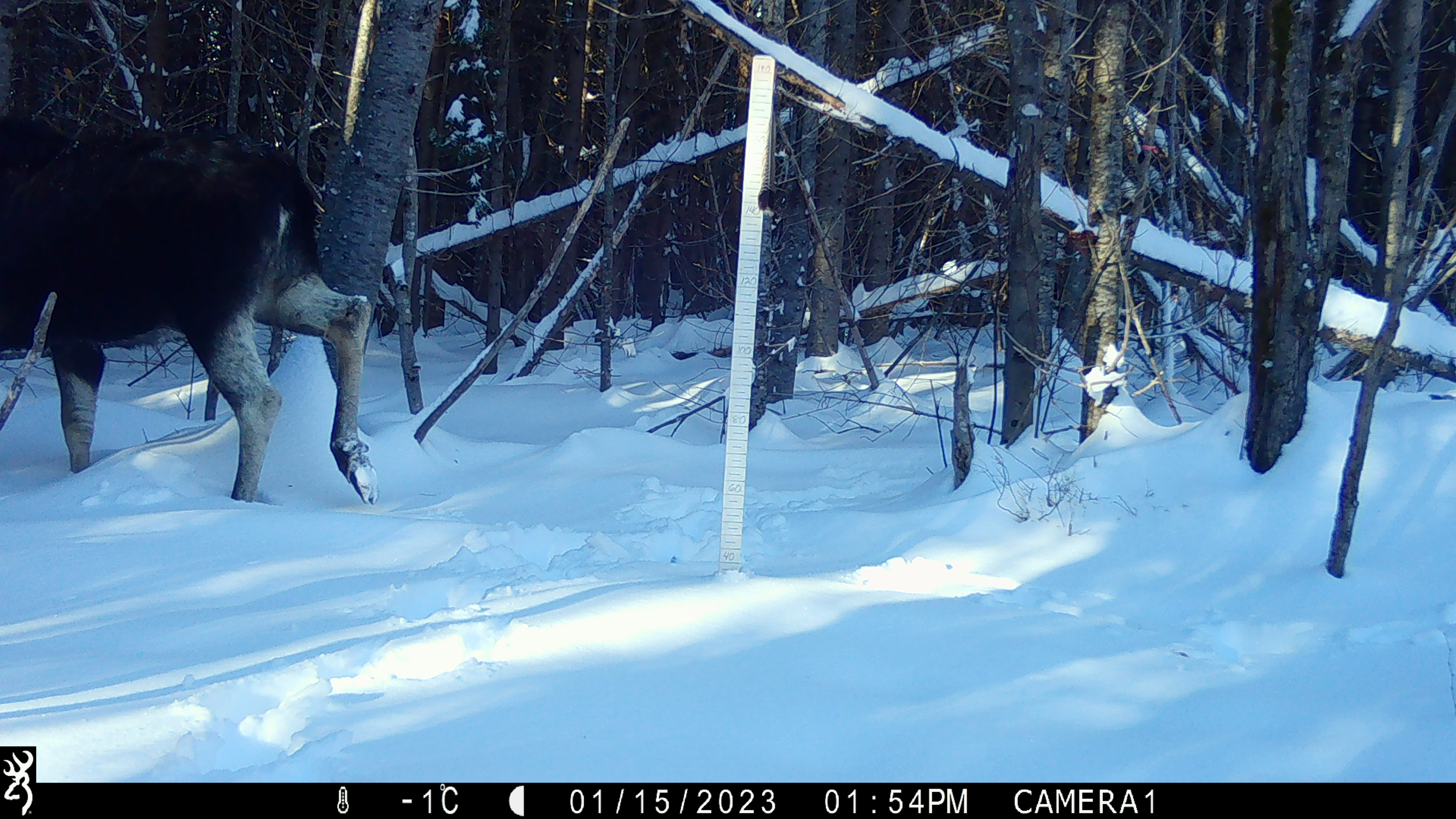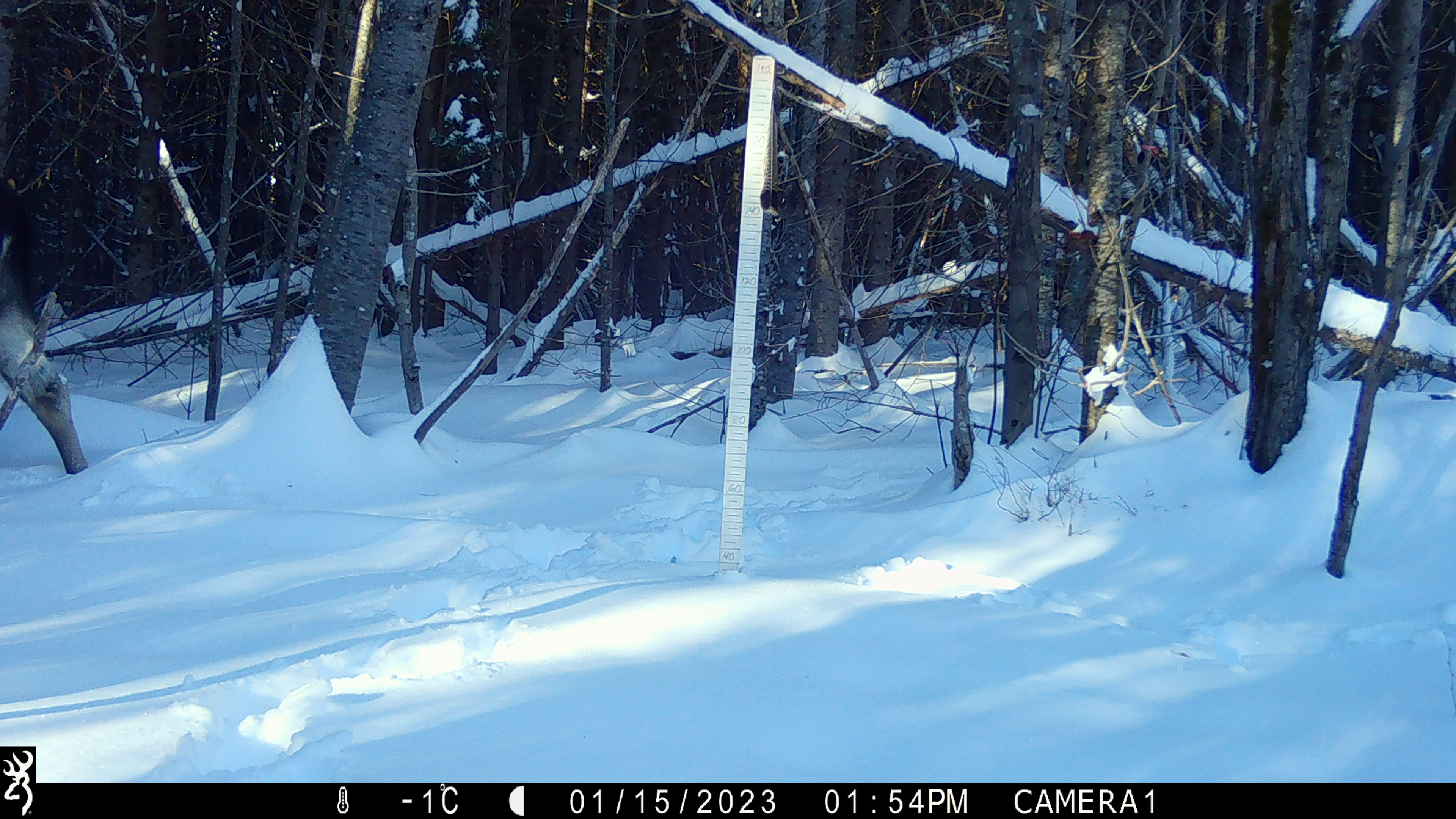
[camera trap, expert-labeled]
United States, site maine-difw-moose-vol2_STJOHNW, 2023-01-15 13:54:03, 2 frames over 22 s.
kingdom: Animalia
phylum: Chordata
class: Mammalia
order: Artiodactyla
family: Cervidae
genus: Alces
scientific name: Alces alces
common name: moose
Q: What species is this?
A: Moose (Alces alces).